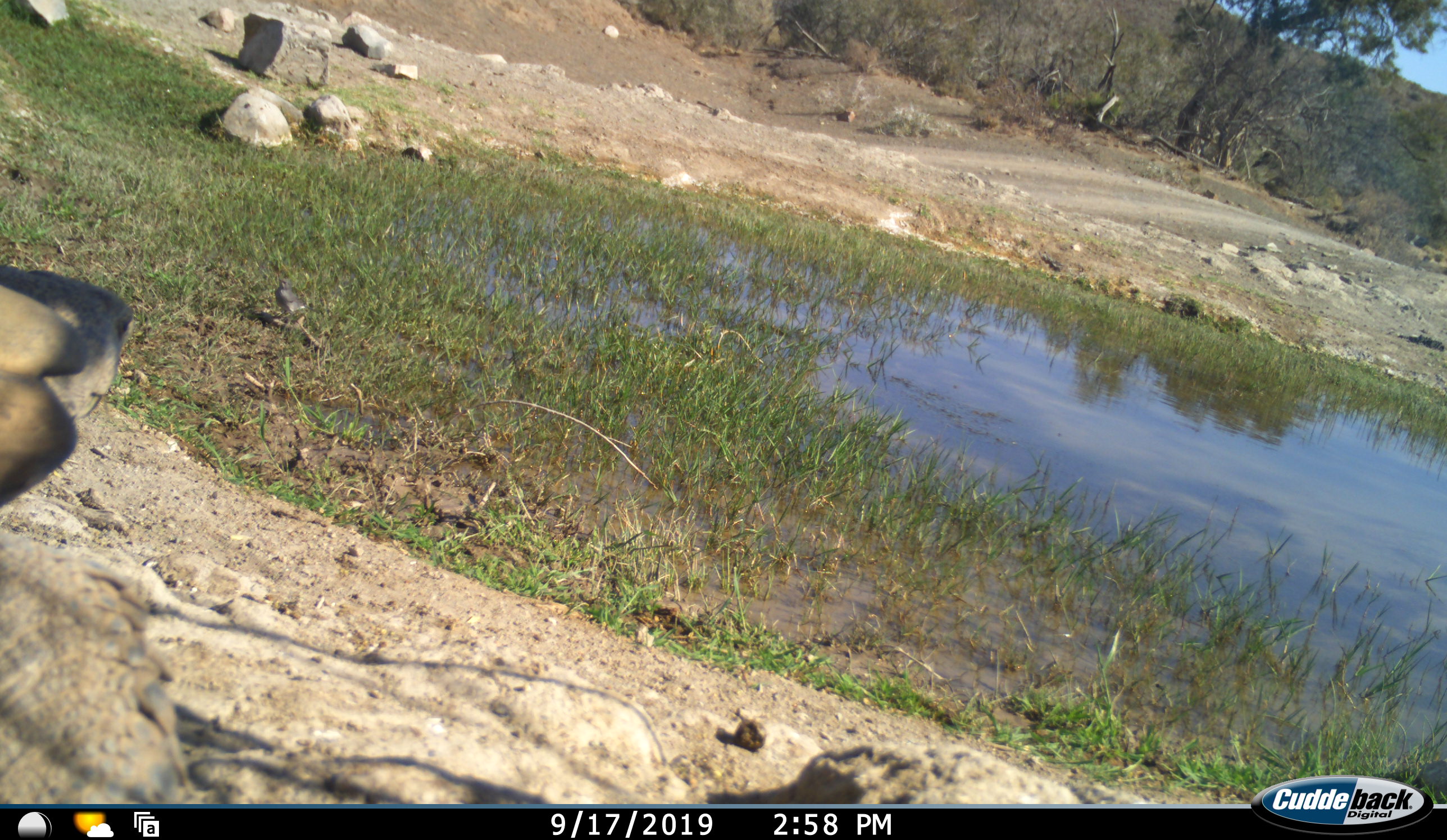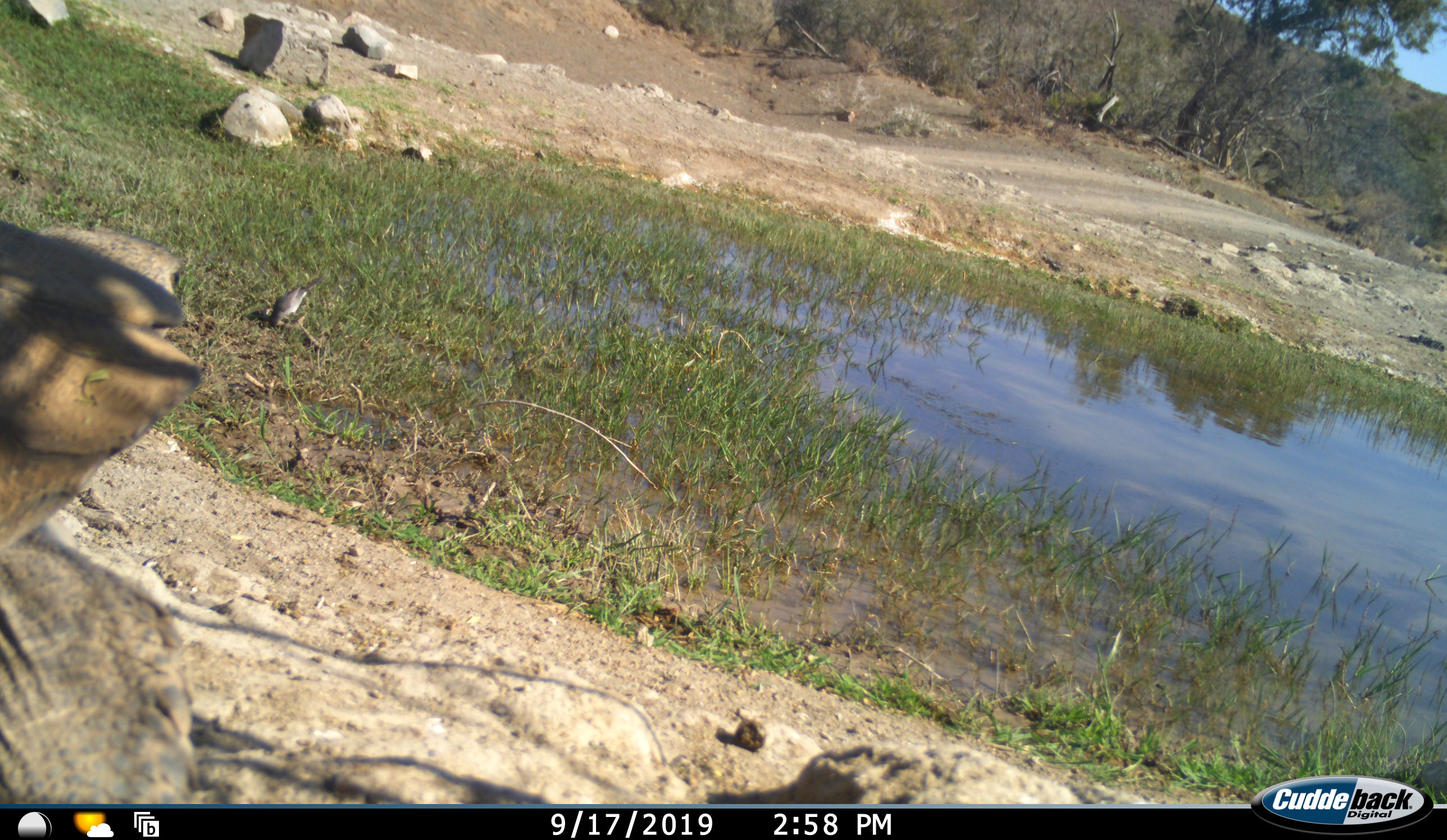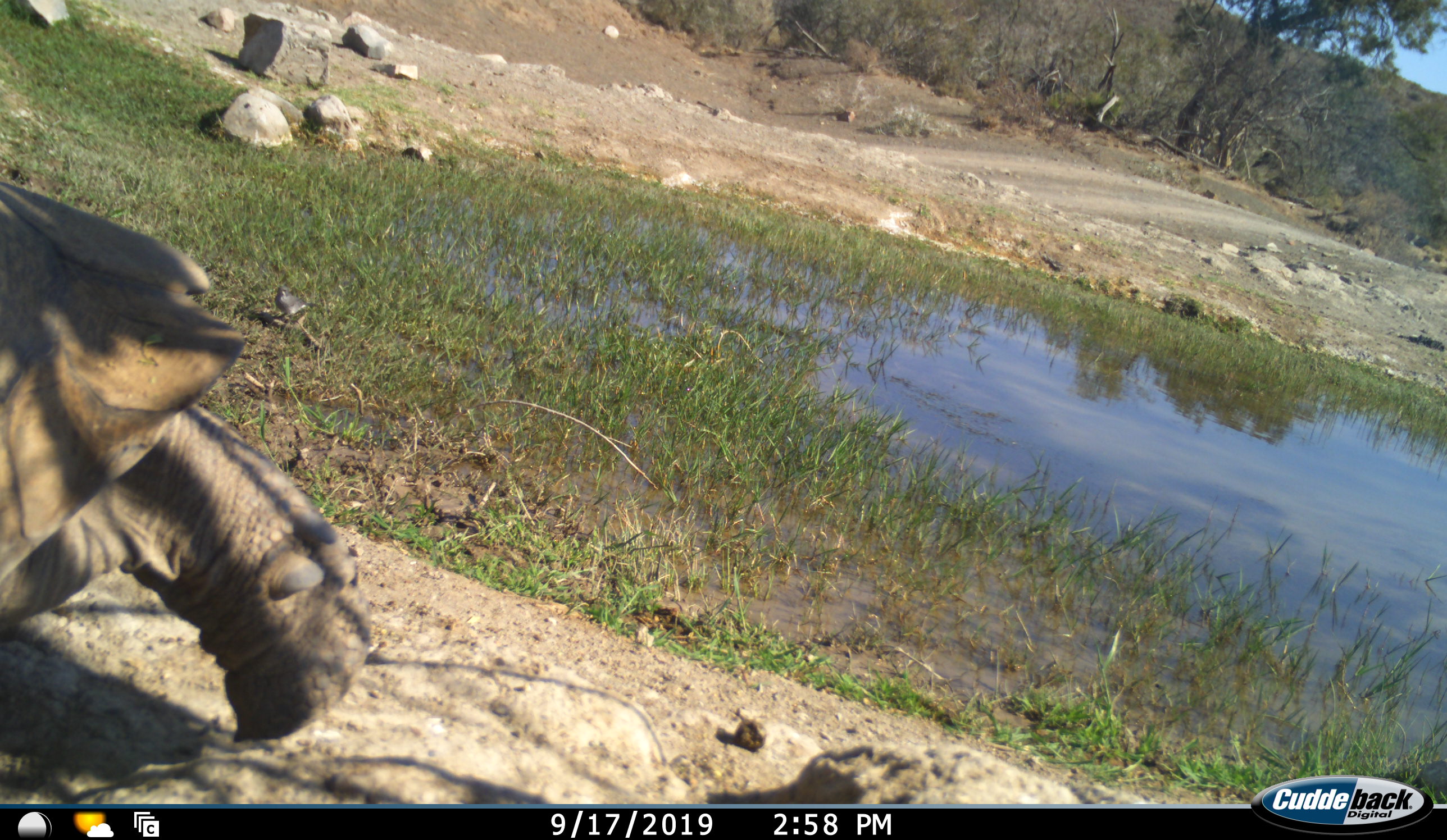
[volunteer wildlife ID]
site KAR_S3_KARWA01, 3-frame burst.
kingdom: Animalia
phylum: Chordata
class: Reptilia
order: Testudines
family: Testudinidae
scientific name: Testudinidae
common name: tortoise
Tortoise (Testudinidae), count 1. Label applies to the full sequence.